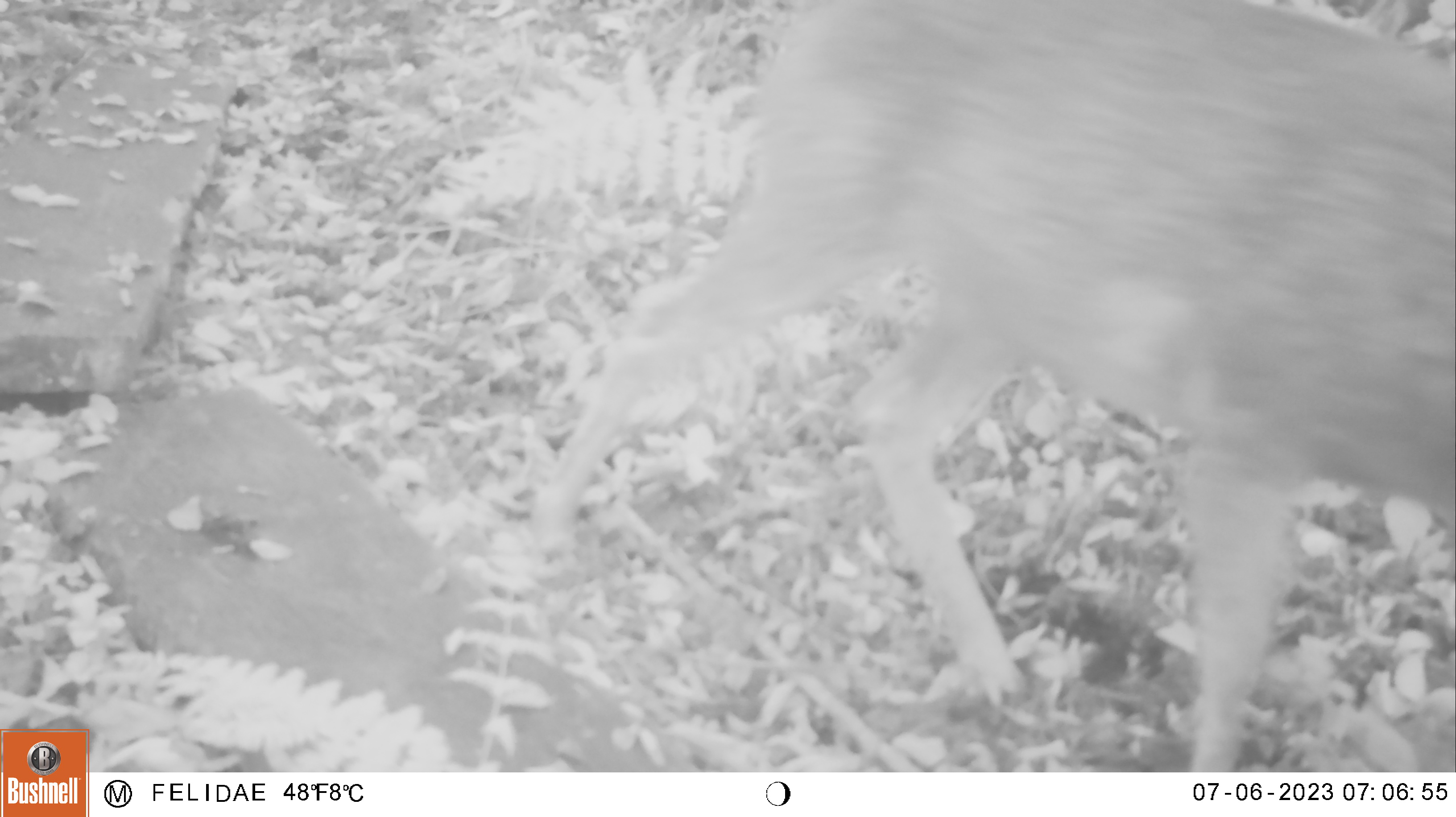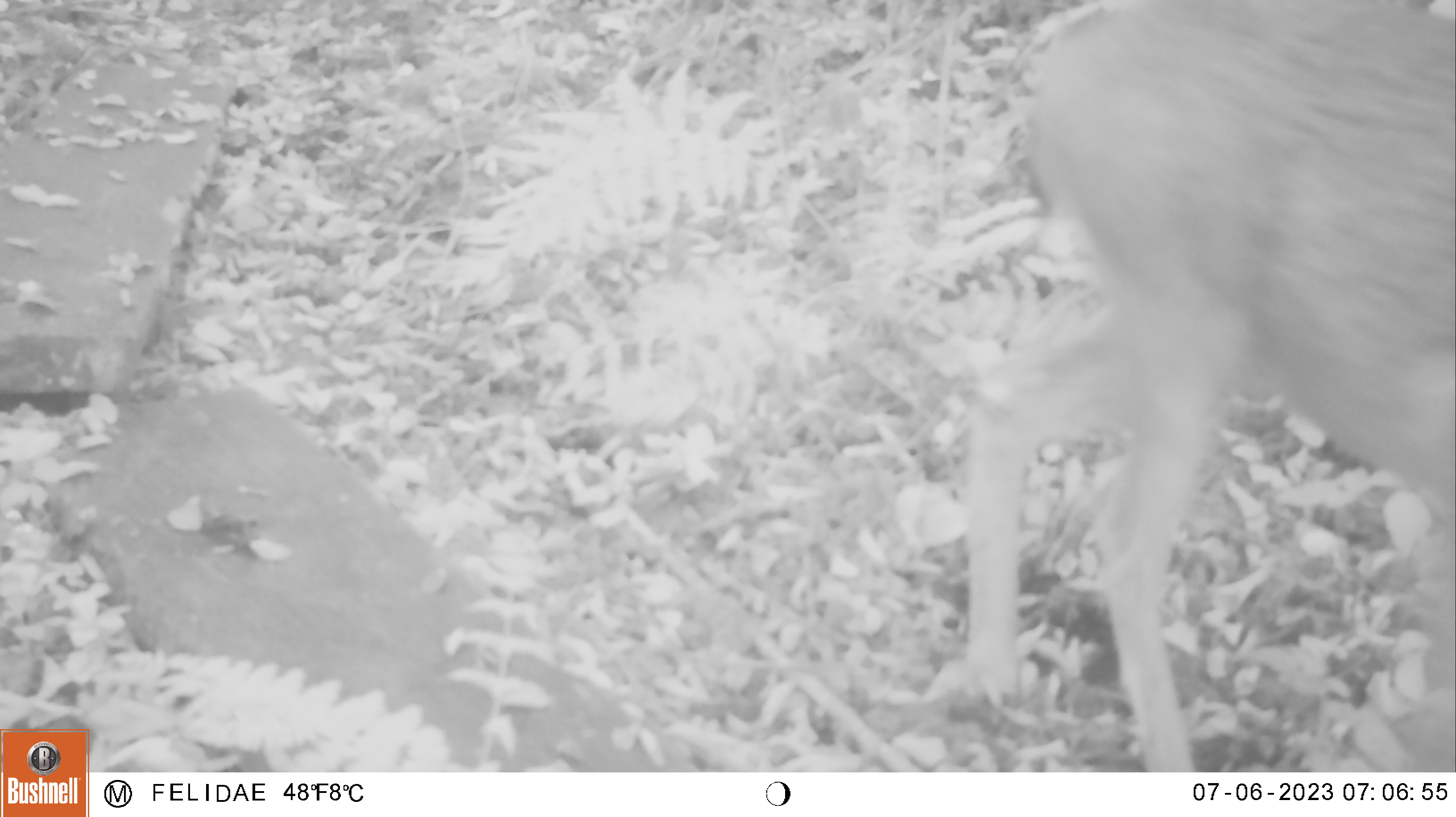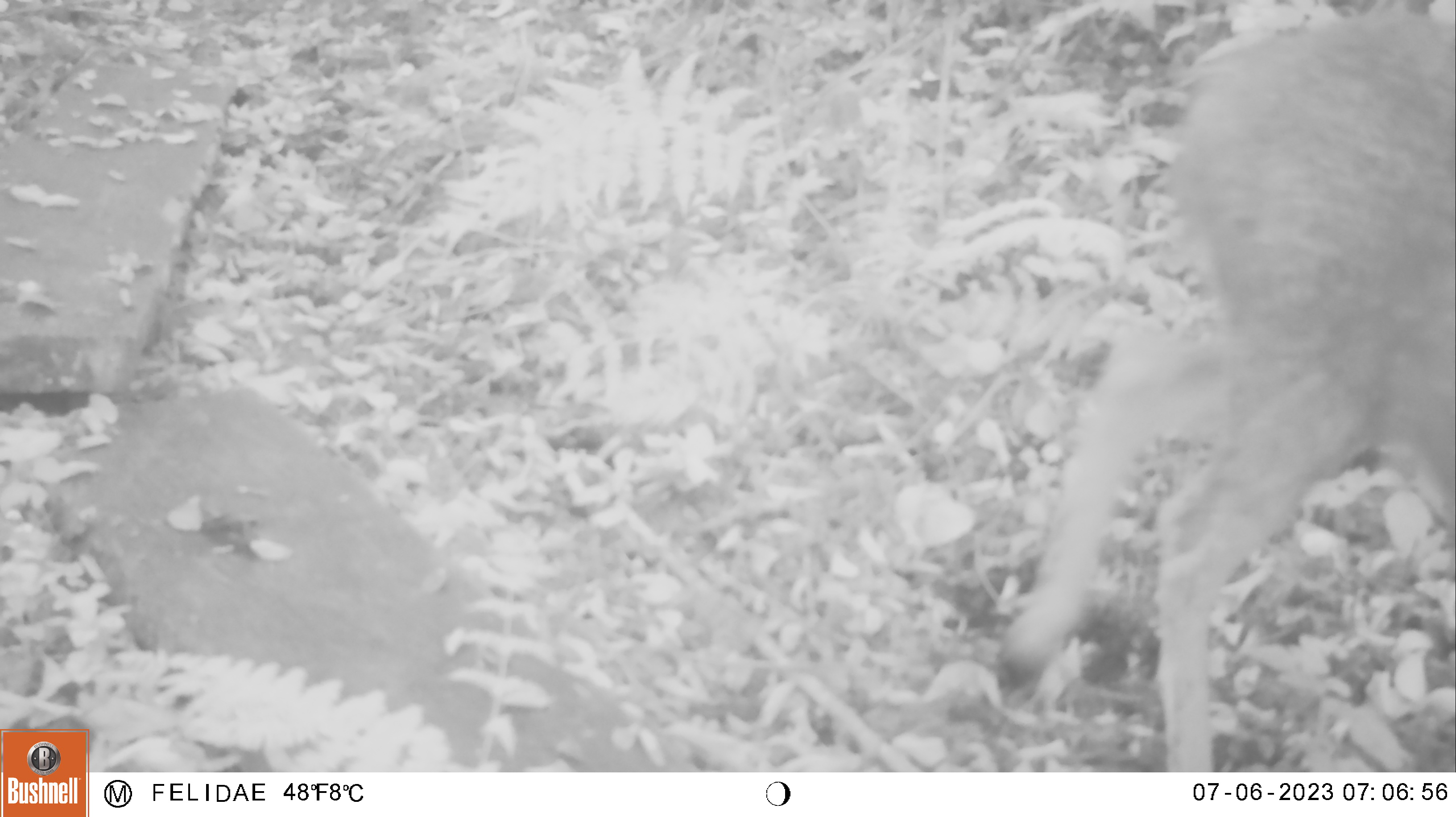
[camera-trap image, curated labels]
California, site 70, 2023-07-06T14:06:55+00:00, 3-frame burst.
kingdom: Animalia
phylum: Chordata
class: Mammalia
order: Artiodactyla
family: Cervidae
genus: Odocoileus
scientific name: Odocoileus hemionus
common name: mule deer